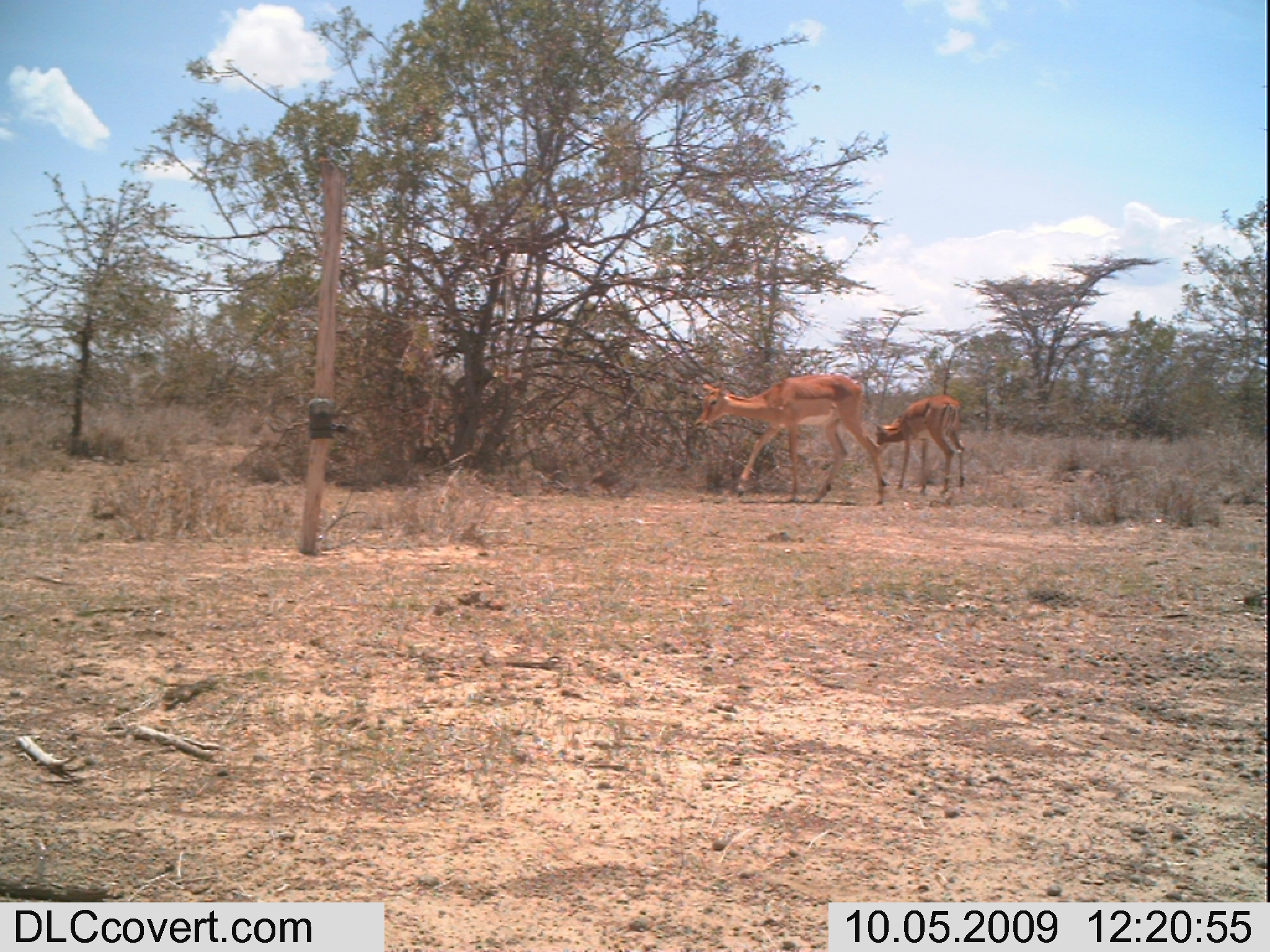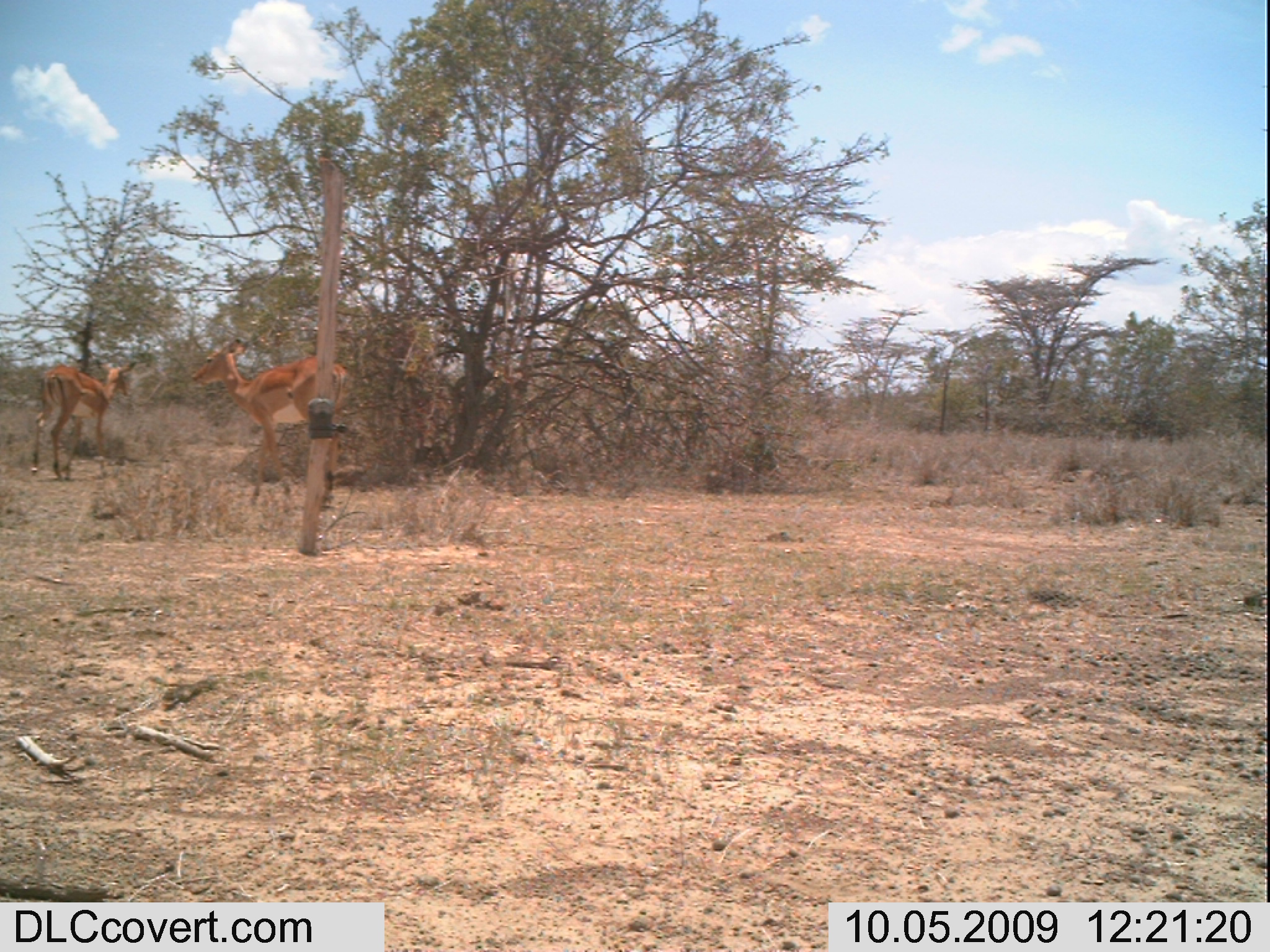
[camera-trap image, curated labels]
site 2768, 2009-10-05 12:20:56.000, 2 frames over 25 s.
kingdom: Animalia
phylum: Chordata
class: Mammalia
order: Artiodactyla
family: Bovidae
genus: Aepyceros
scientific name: Aepyceros melampus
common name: impala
Aepyceros melampus (impala), count 2.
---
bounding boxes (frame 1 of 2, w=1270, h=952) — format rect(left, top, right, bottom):
aepyceros melampus: rect(692, 373, 889, 505); rect(872, 394, 965, 496)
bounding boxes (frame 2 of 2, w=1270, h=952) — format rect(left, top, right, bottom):
aepyceros melampus: rect(188, 336, 351, 508); rect(28, 357, 139, 482)